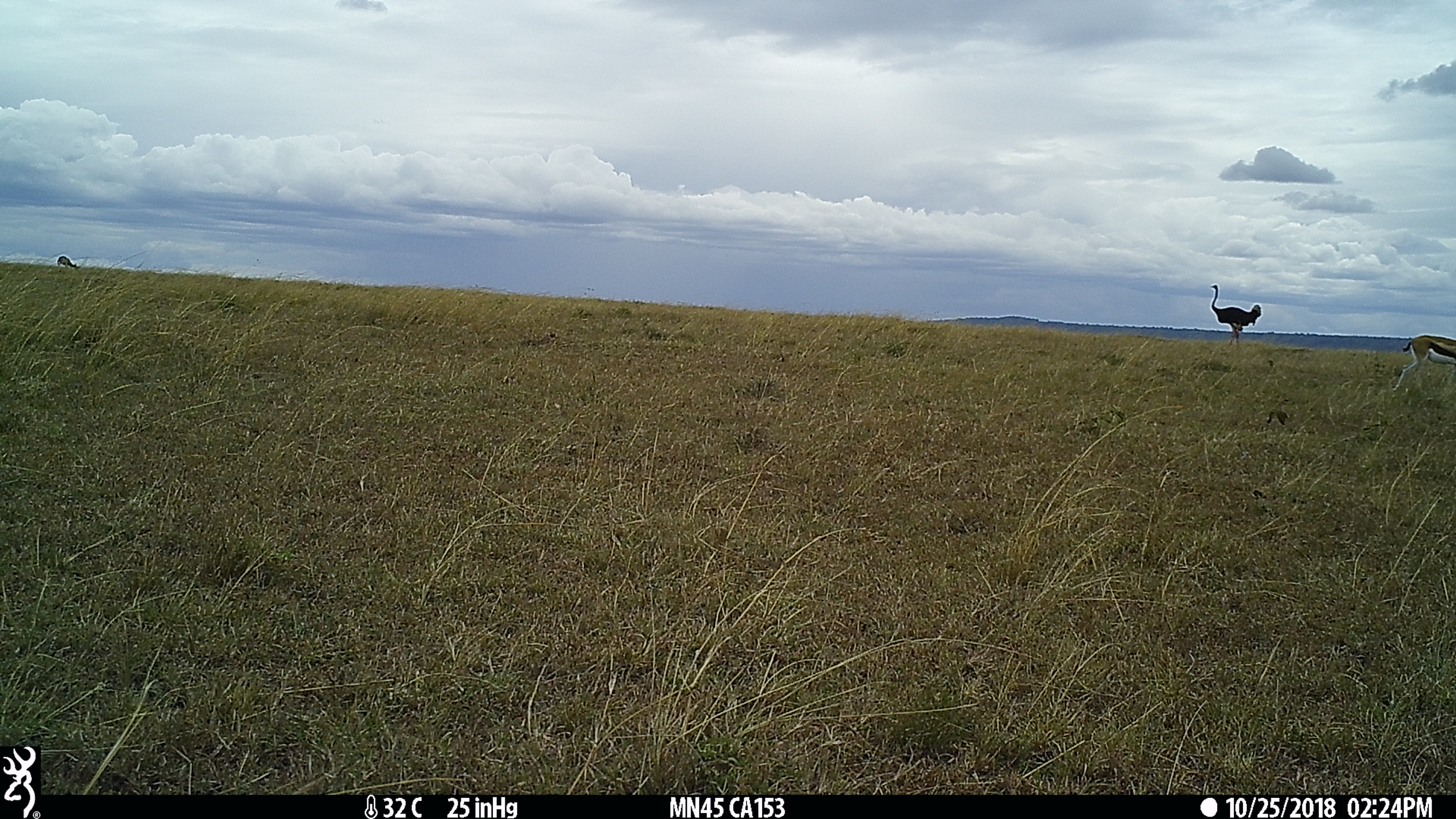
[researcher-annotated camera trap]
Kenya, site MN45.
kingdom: Animalia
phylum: Chordata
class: Mammalia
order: Artiodactyla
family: Bovidae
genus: Eudorcas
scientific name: Eudorcas thomsonii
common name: thomon's gazelle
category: gazelle thomsons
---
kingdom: Animalia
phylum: Chordata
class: Aves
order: Struthioniformes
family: Struthionidae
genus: Struthio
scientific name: Struthio camelus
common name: ostrich